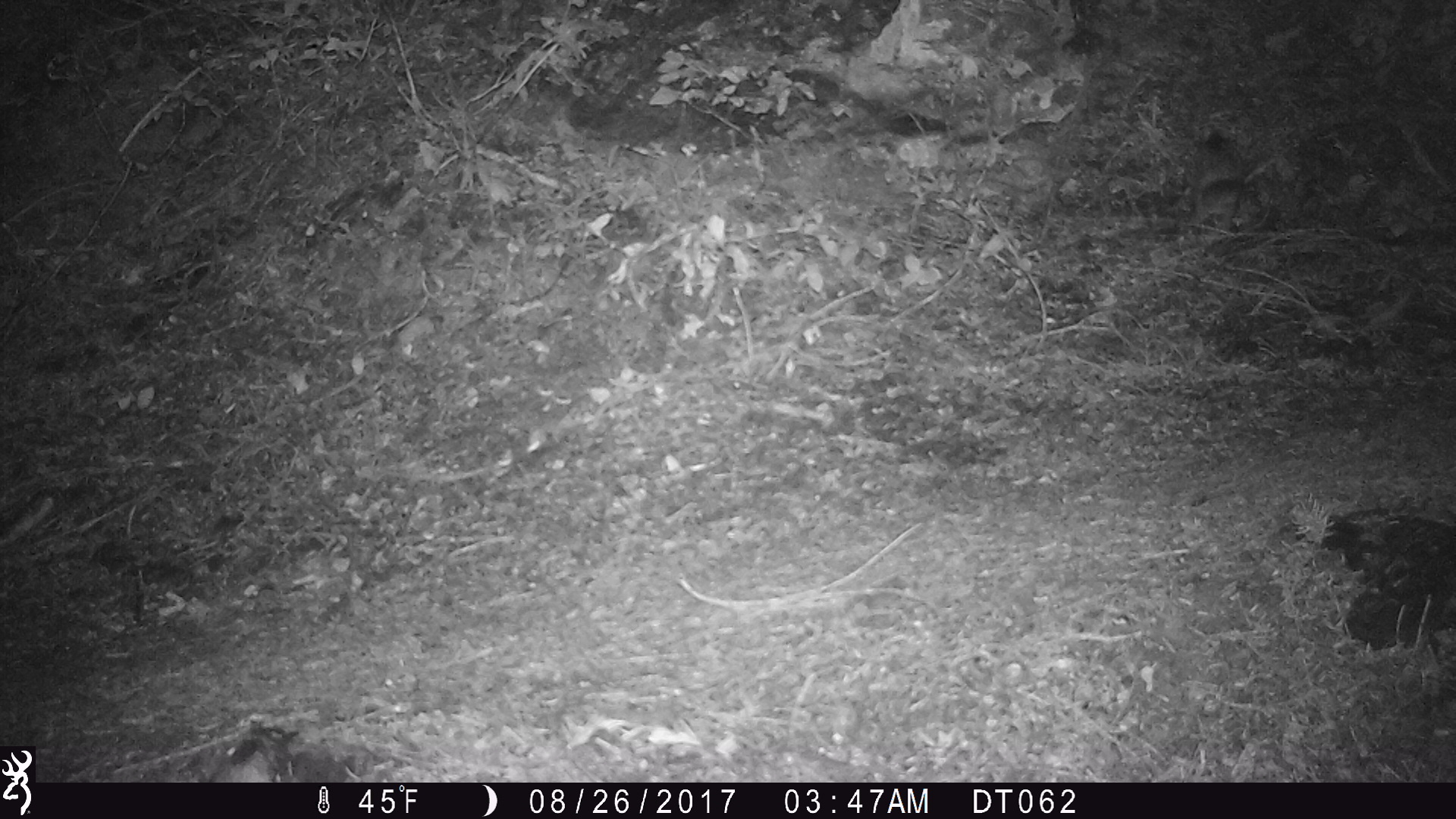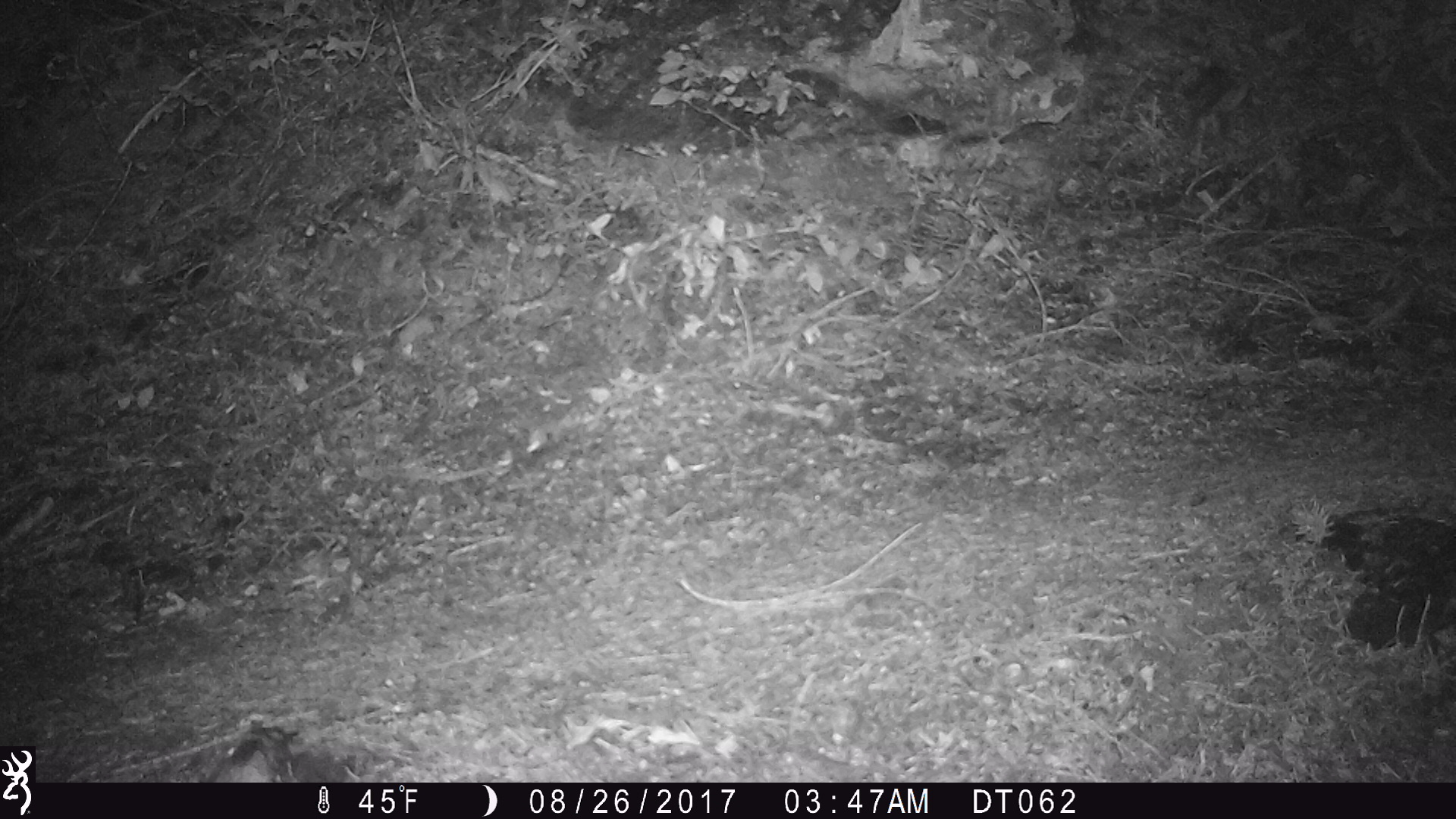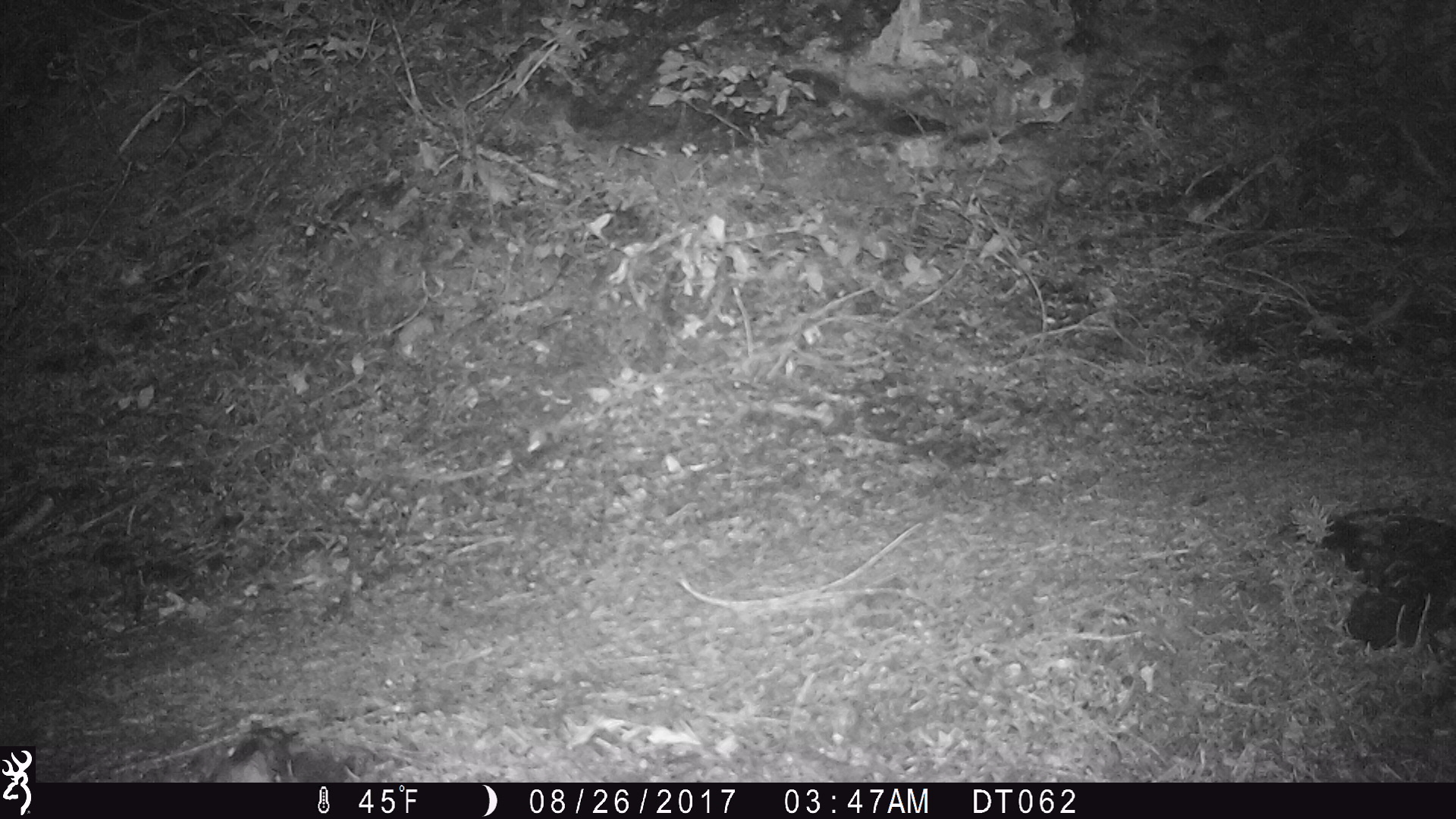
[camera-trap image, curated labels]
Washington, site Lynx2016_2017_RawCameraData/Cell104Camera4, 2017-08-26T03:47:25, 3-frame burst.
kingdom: Animalia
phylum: Chordata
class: Mammalia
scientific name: Mammalia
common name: small mammal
Small mammal (Mammalia). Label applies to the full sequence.